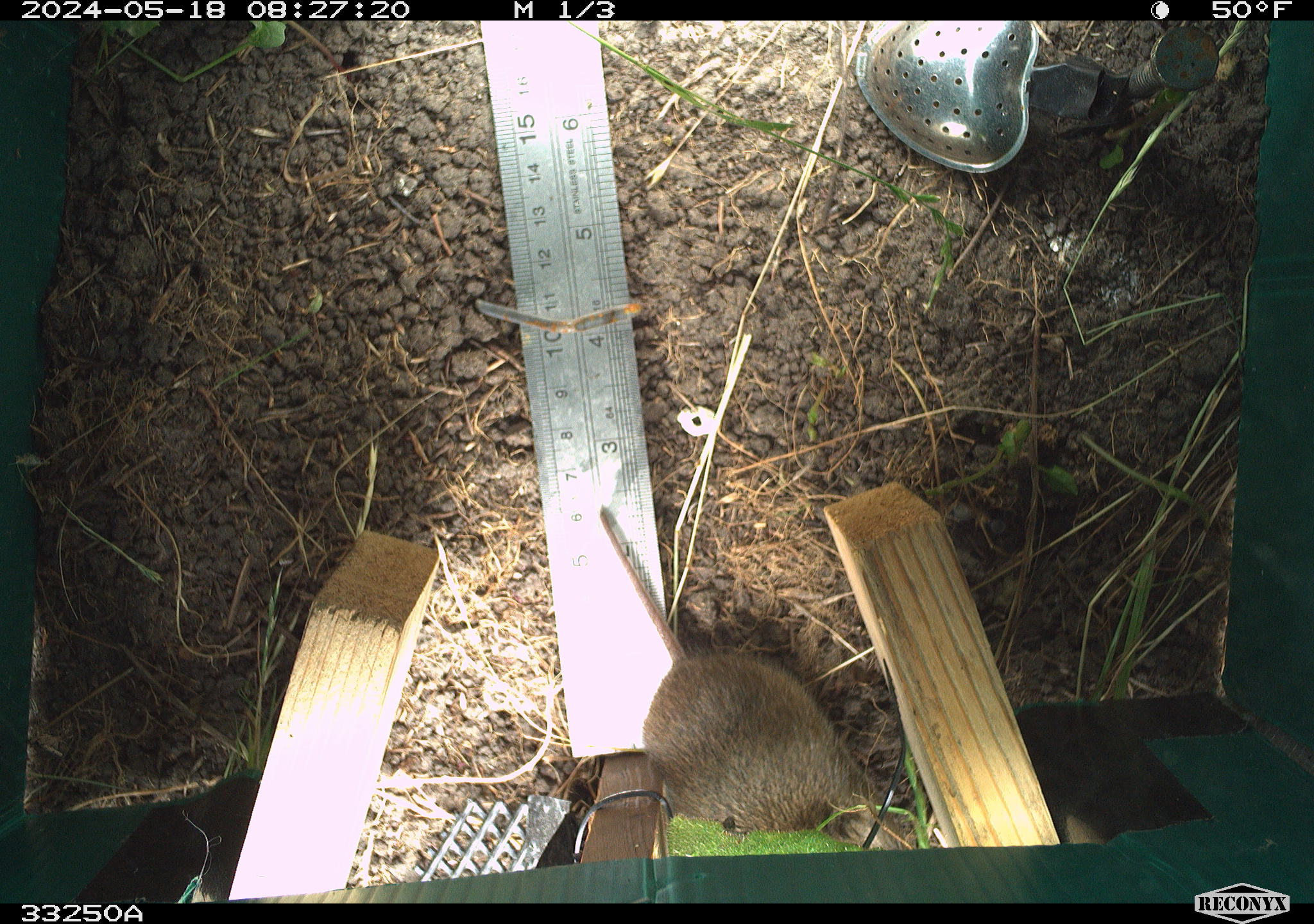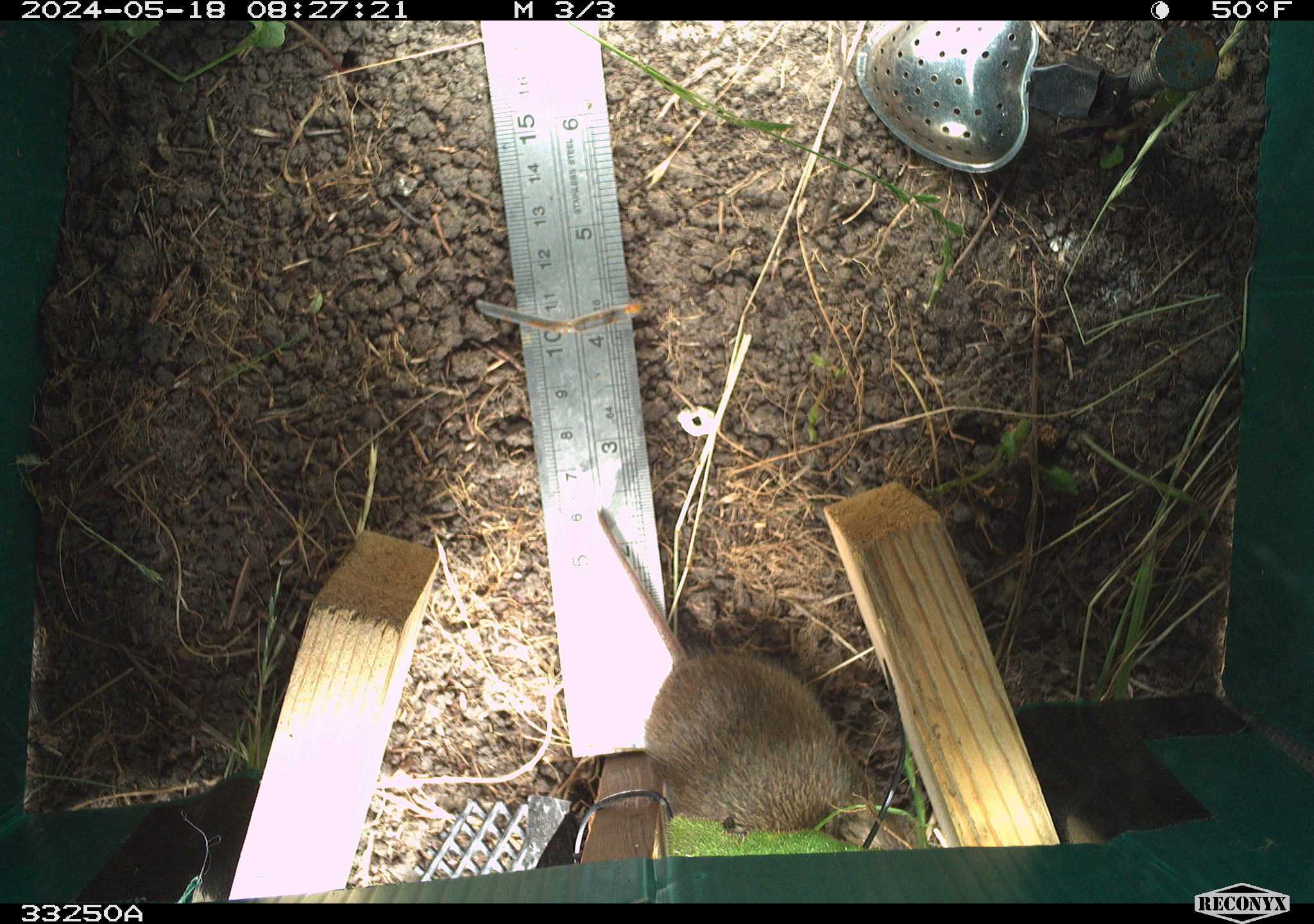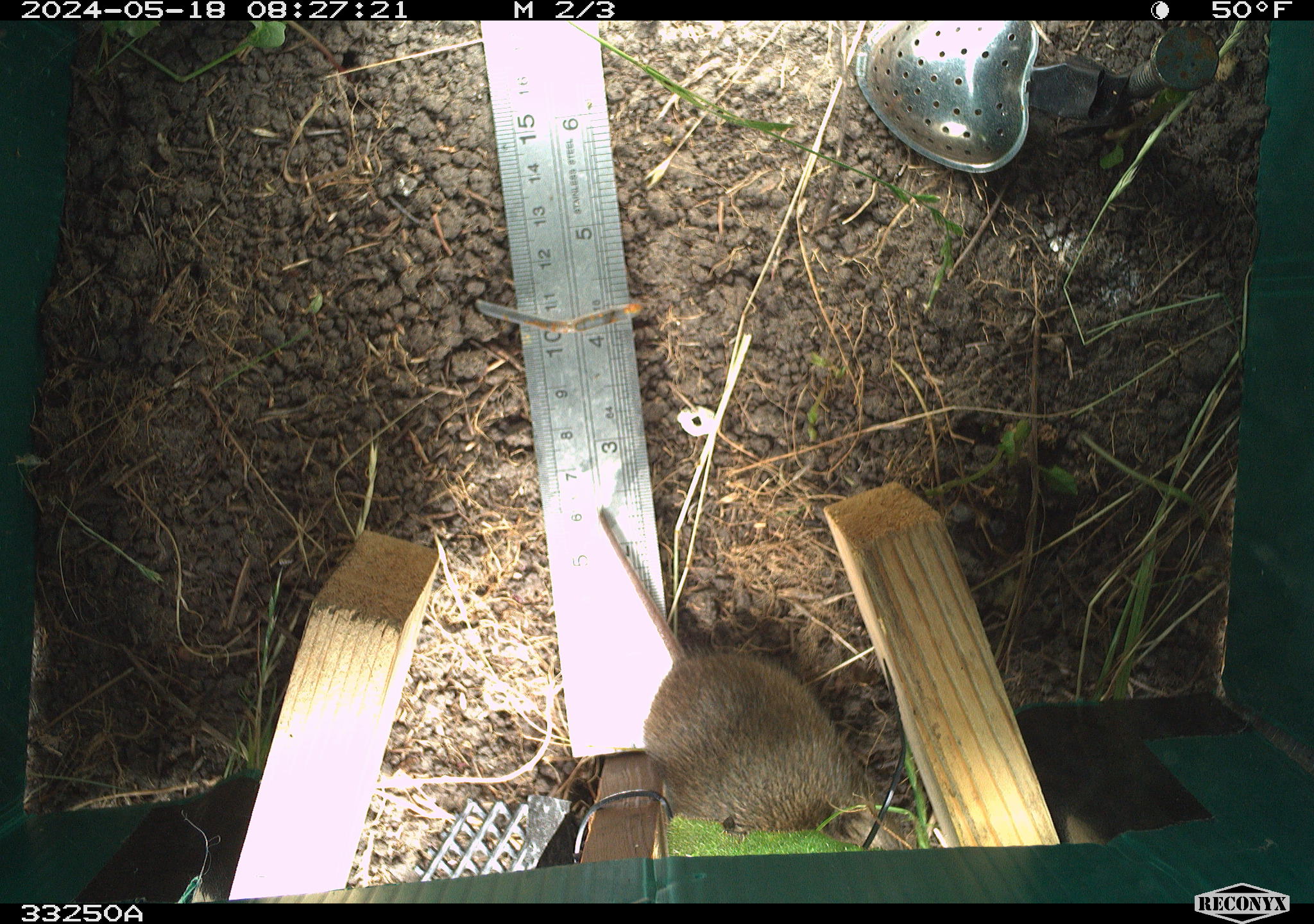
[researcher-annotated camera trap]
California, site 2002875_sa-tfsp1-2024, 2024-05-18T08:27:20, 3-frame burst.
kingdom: Animalia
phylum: Chordata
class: Mammalia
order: Rodentia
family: Cricetidae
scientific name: Arvicolinae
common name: voles, lemmings, and muskrats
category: arvicolinae subfamily